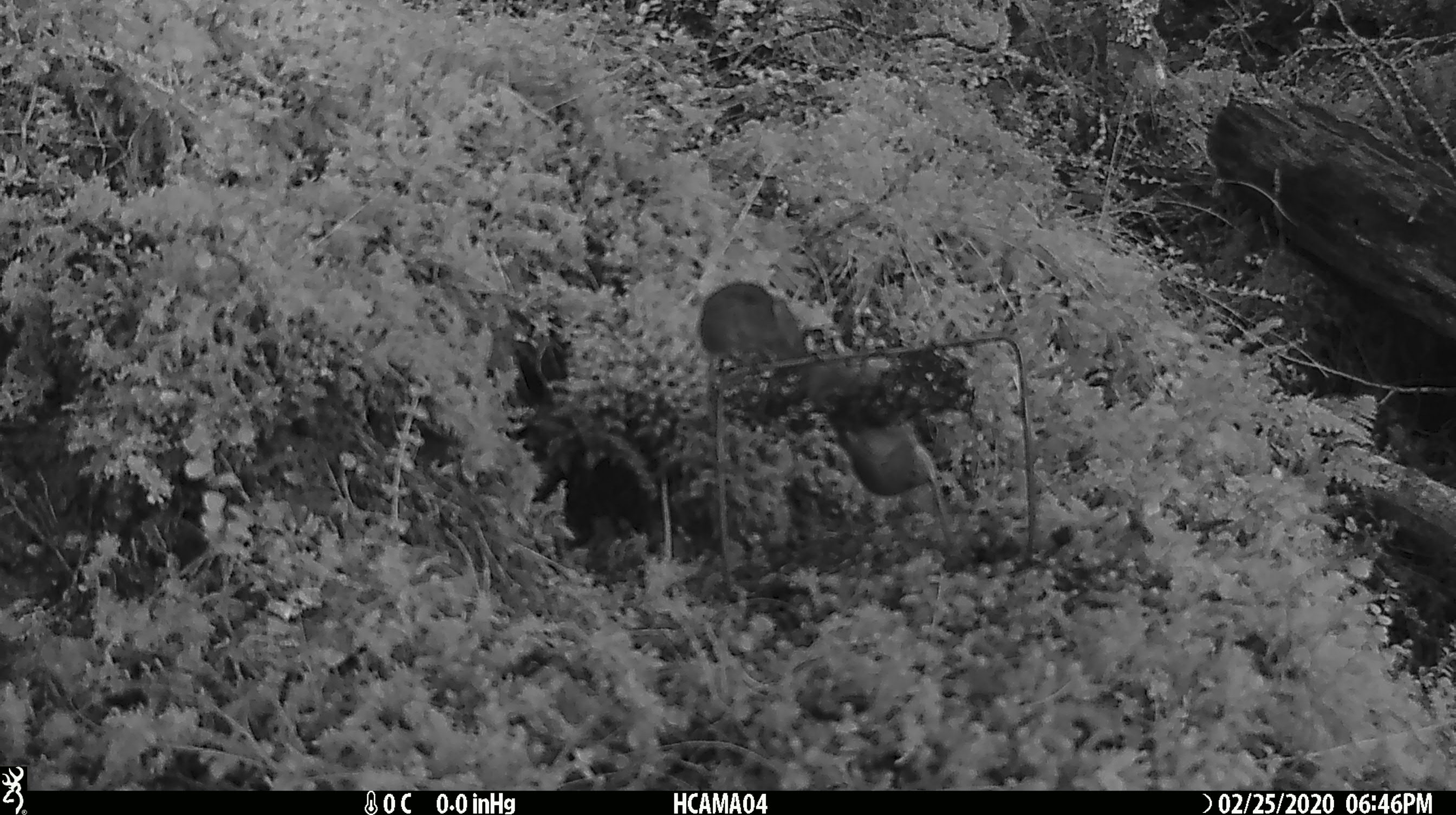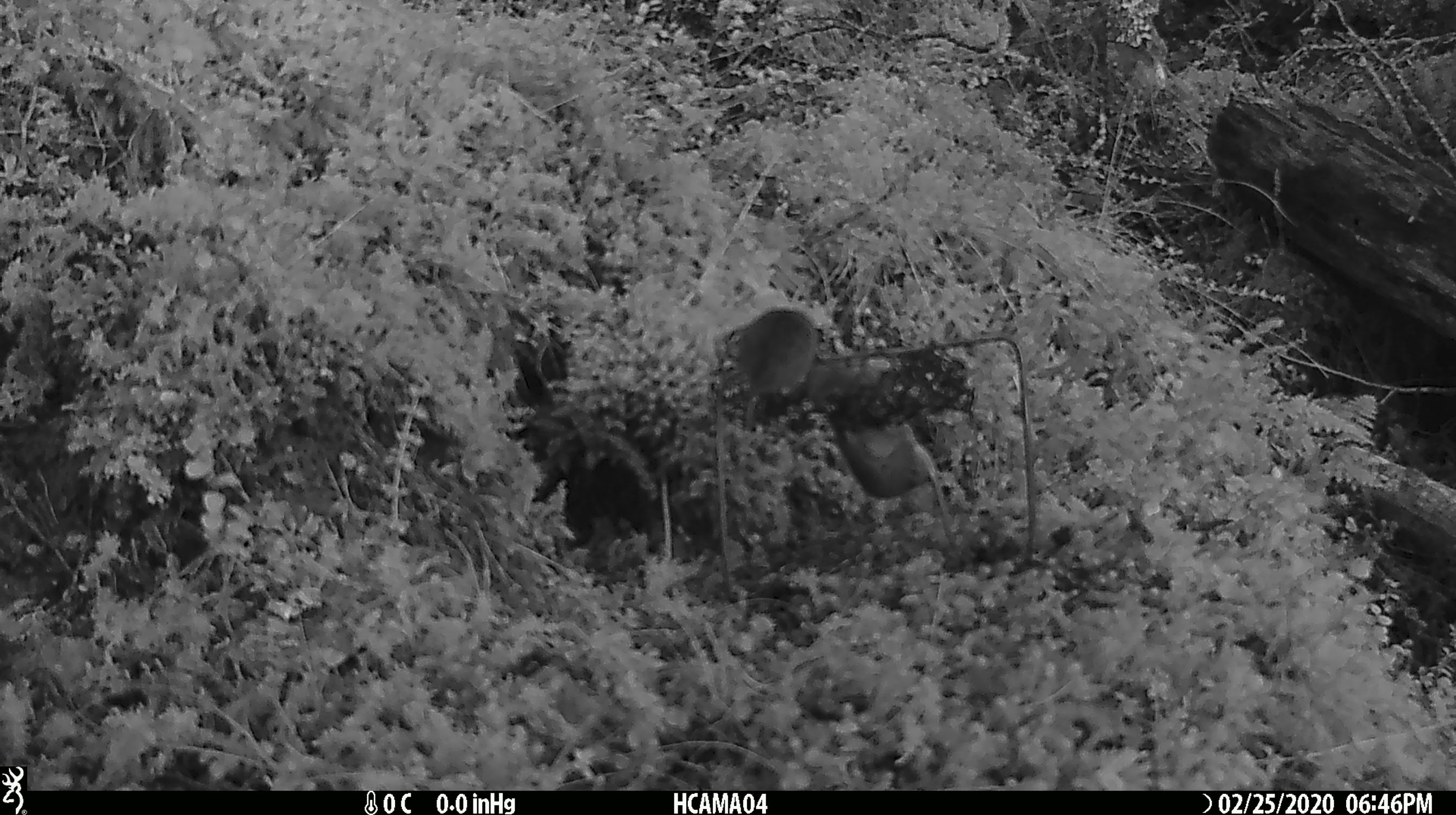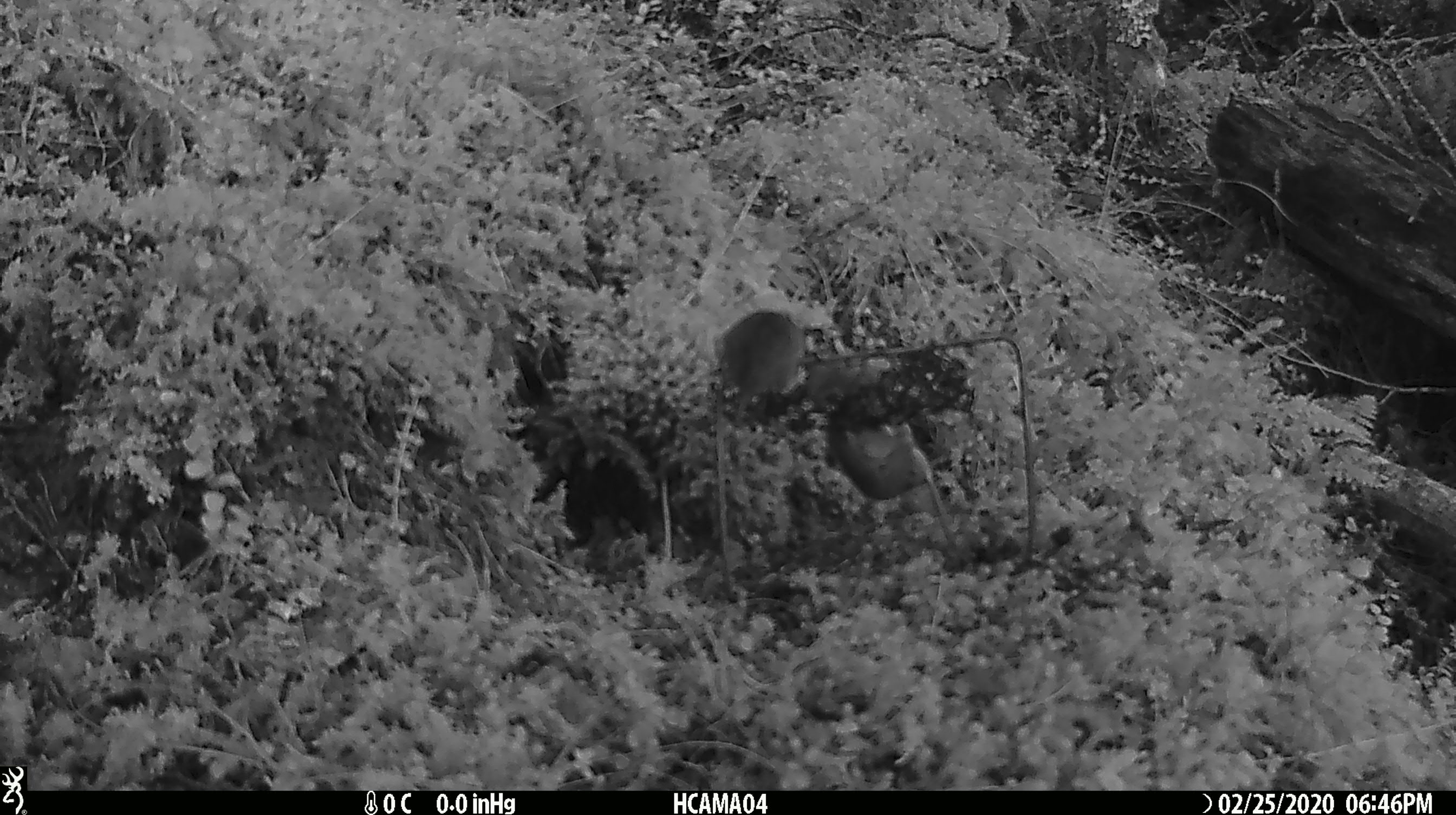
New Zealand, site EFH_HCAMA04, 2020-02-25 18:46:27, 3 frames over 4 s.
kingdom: Animalia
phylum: Chordata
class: Mammalia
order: Rodentia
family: Muridae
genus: Mus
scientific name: Mus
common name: mouse